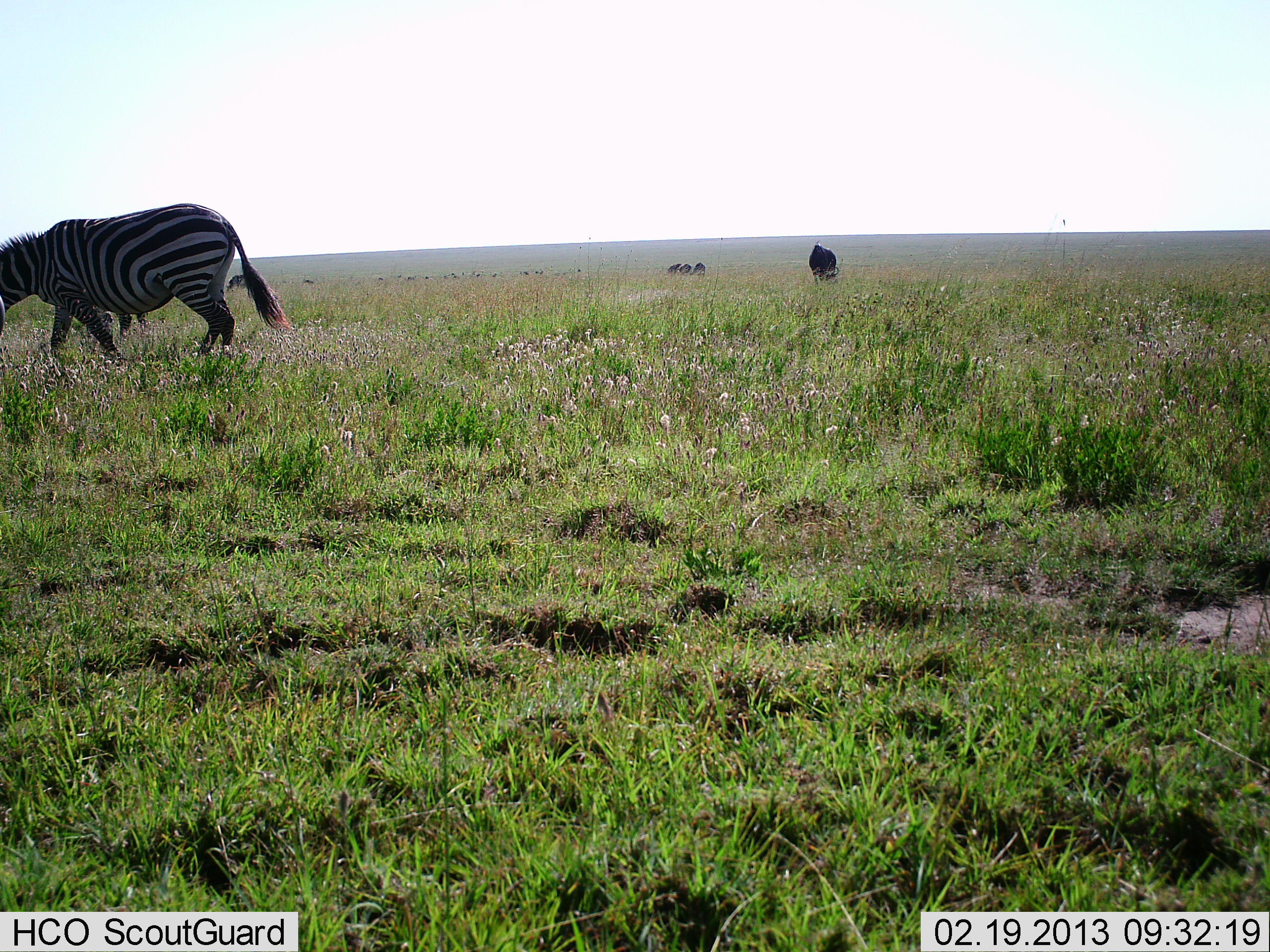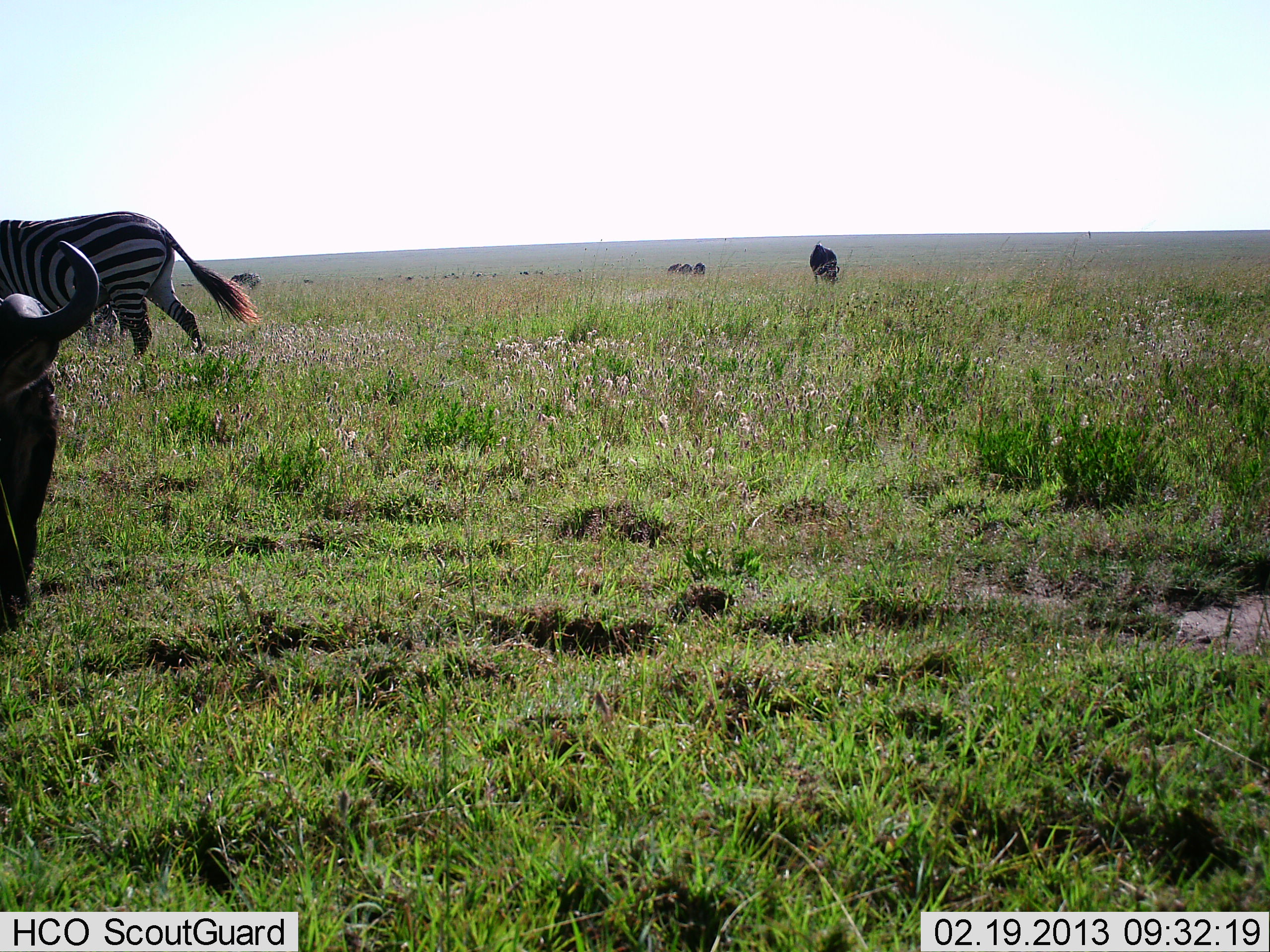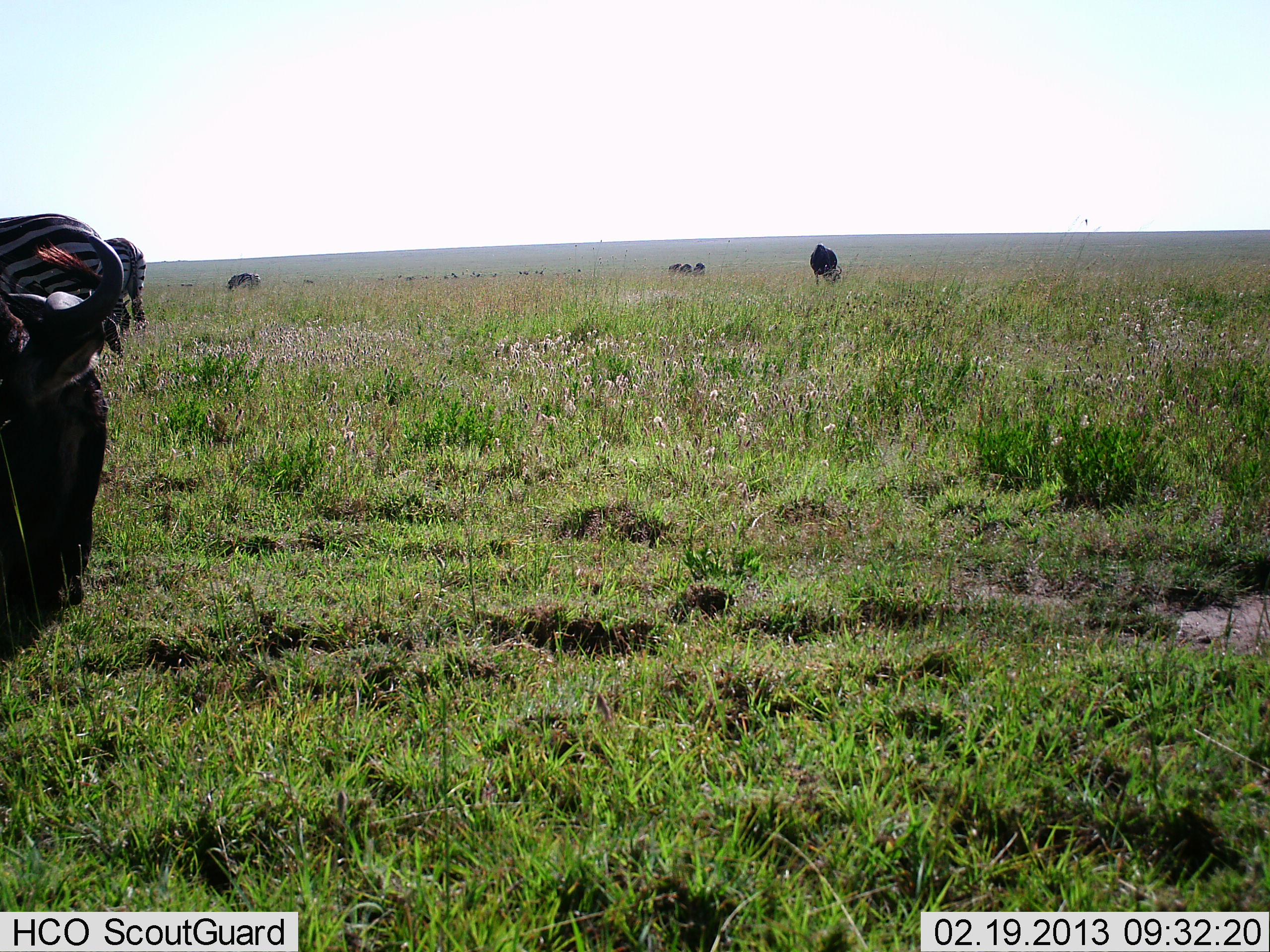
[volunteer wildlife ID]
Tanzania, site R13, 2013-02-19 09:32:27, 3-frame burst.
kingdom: Animalia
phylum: Chordata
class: Mammalia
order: Artiodactyla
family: Bovidae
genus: Connochaetes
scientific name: Connochaetes taurinus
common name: blue wildebeest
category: wildebeest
Wildebeest (blue wildebeest) (Connochaetes taurinus), count 2. Behavior (volunteer vote fractions): standing 63%, resting 0%, moving 47%, interacting 0%. Young present (vote fraction): 0%. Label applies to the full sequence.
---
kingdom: Animalia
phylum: Chordata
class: Mammalia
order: Perissodactyla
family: Equidae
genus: Equus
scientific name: Equus quagga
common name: plains zebra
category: zebra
Zebra (plains zebra) (Equus quagga), count 2. Behavior (volunteer vote fractions): standing 14%, resting 0%, moving 82%, interacting 9%. Young present (vote fraction): 0%. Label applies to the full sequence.